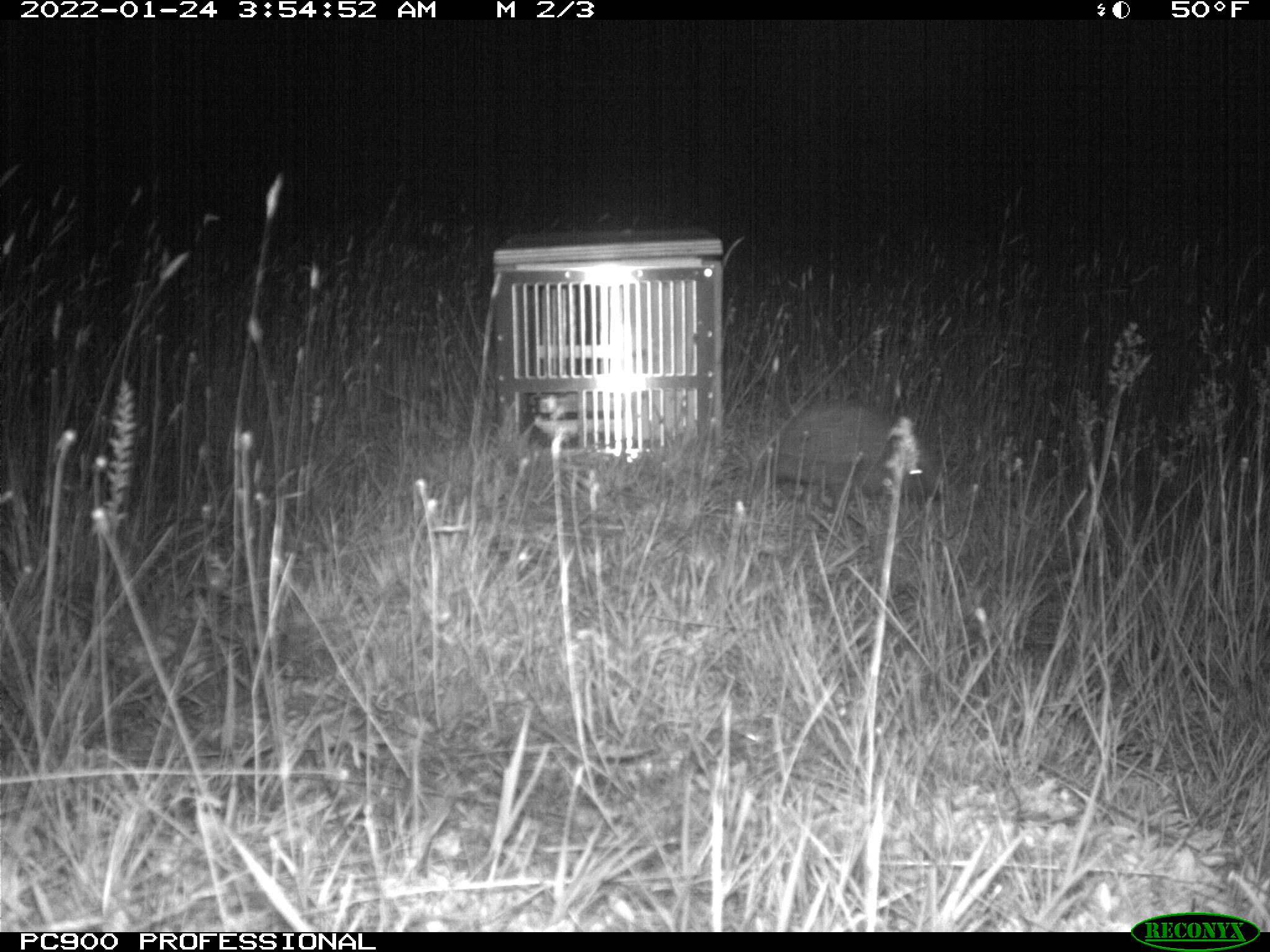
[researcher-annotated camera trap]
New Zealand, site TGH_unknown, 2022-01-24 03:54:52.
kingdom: Animalia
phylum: Chordata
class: Mammalia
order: Eulipotyphla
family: Erinaceidae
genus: Erinaceus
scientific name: Erinaceus europaeus europaeus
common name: european hedgehog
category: hedgehog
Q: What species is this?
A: Hedgehog (european hedgehog) (Erinaceus europaeus europaeus).